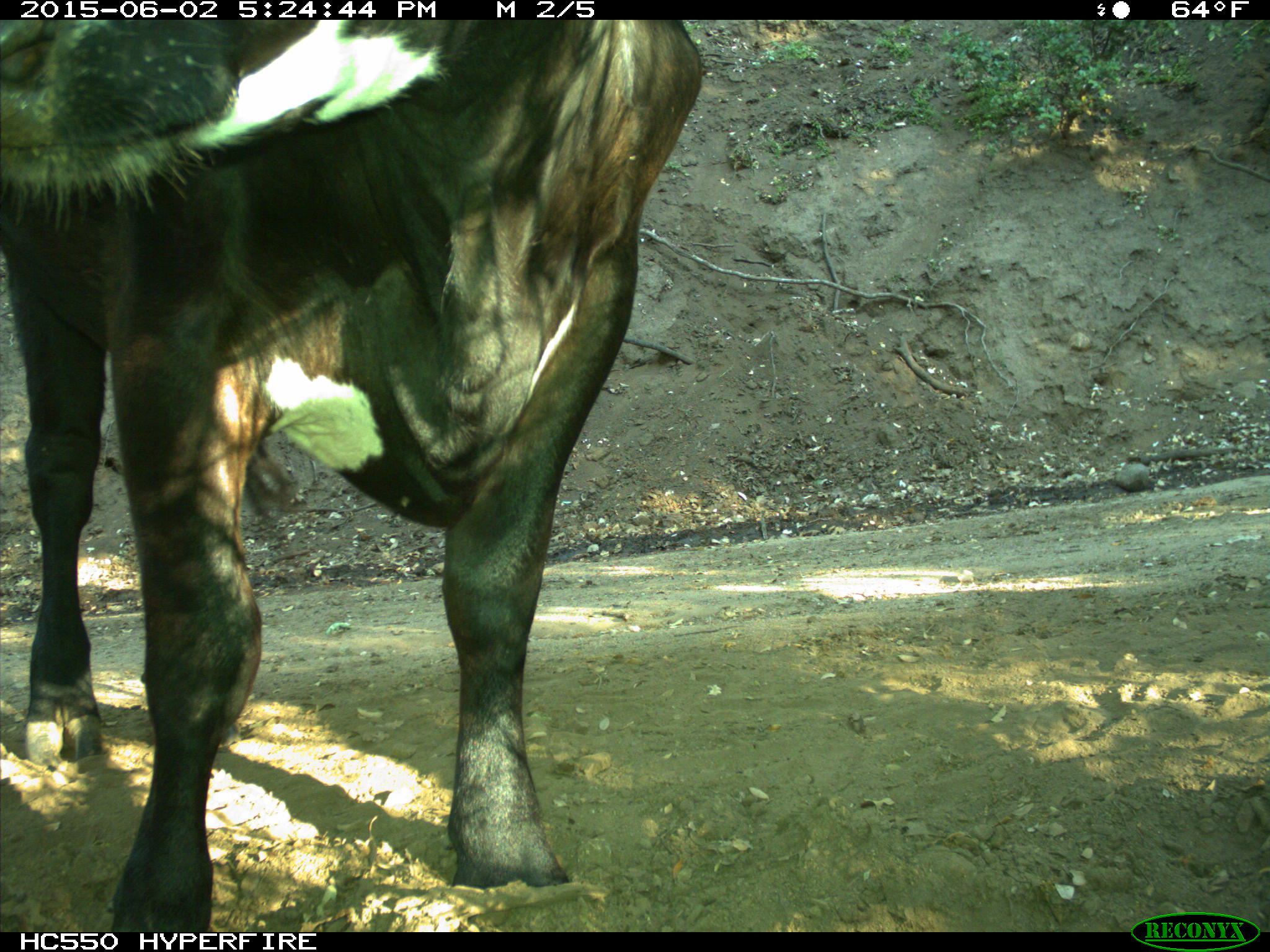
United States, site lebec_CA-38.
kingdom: Animalia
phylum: Chordata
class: Mammalia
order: Artiodactyla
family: Bovidae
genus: Bos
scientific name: Bos taurus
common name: domestic cow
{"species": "Bos taurus (domestic cow)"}